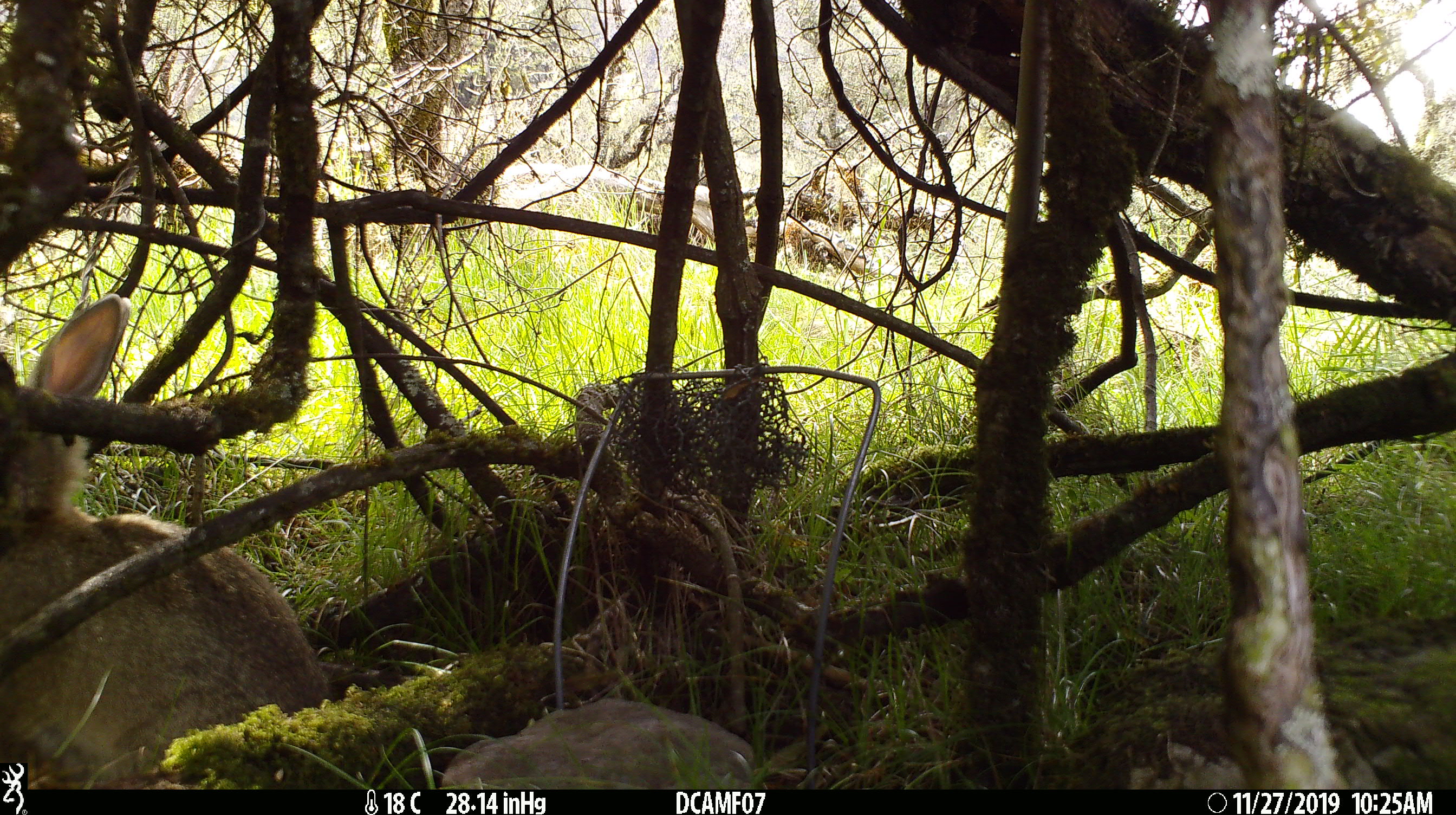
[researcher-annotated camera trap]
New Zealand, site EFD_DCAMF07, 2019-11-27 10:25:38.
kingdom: Animalia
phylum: Chordata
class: Mammalia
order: Lagomorpha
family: Leporidae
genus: Oryctolagus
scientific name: Oryctolagus cuniculus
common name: european rabbit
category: rabbit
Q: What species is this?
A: Rabbit (european rabbit) (Oryctolagus cuniculus).